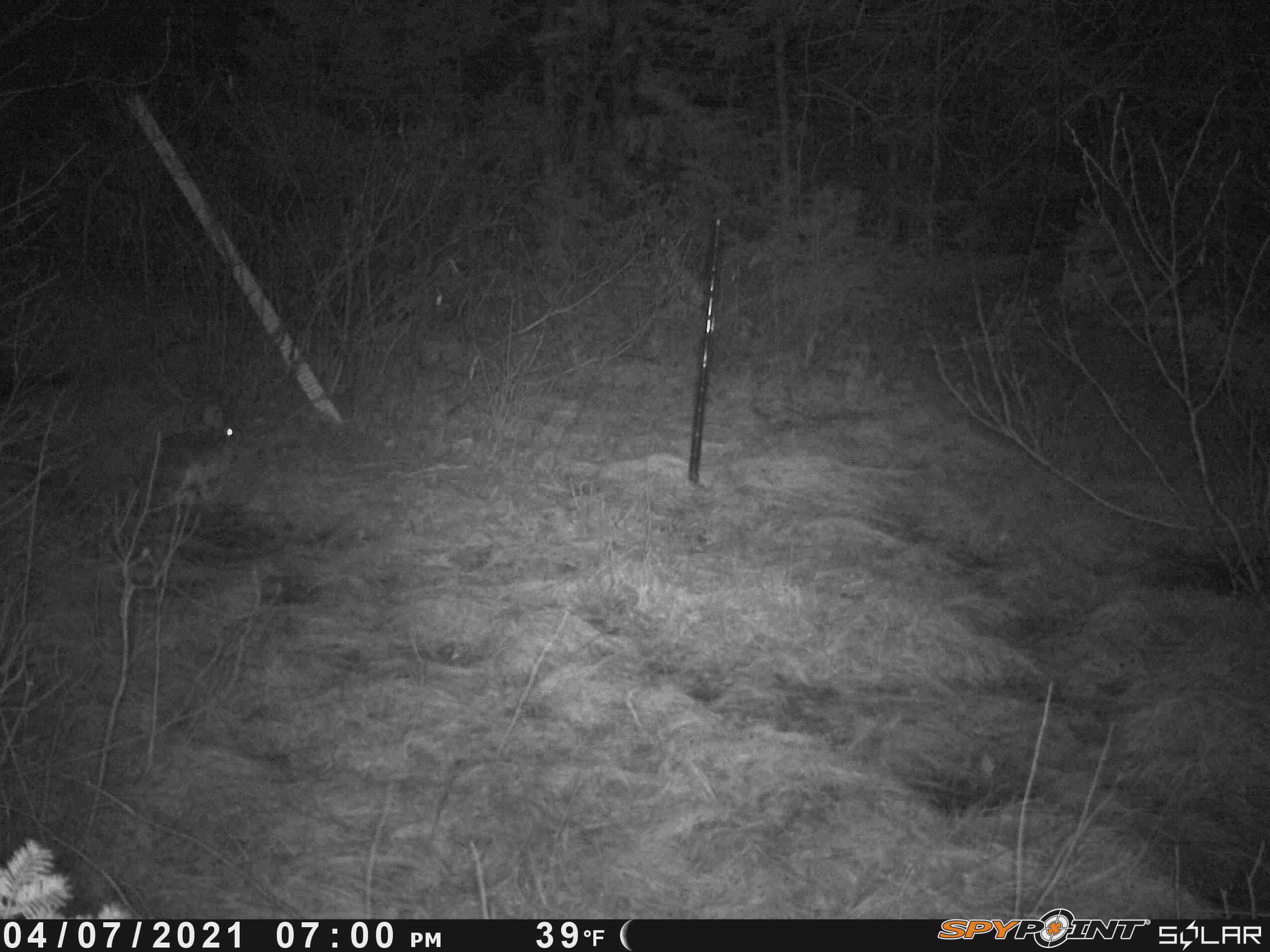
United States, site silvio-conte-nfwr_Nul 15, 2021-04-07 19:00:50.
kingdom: Animalia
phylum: Chordata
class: Mammalia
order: Lagomorpha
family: Leporidae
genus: Lepus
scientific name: Lepus americanus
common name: snowshoe hare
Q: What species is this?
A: Snowshoe hare (Lepus americanus).